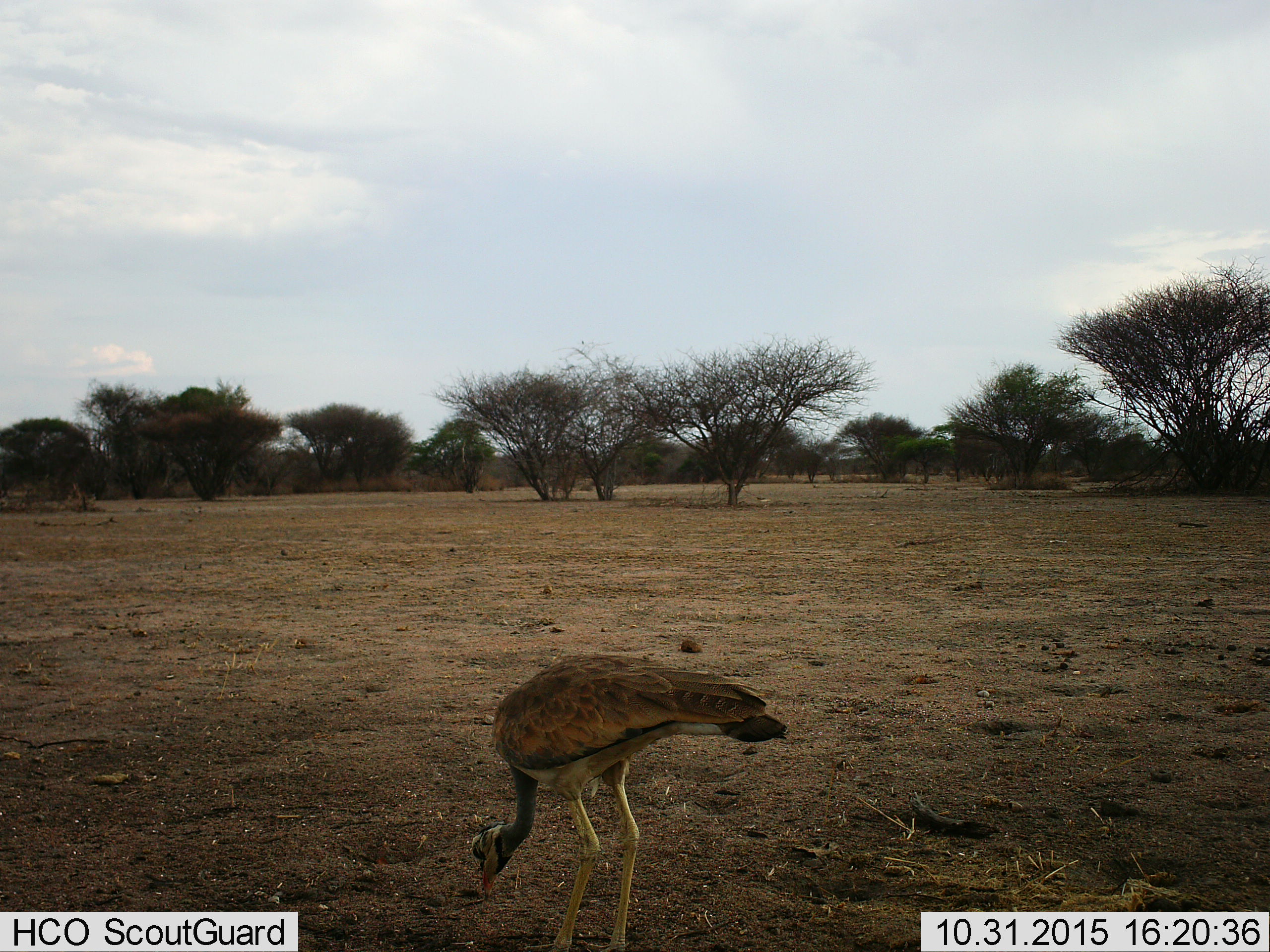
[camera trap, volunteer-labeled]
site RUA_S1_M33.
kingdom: Animalia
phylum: Chordata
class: Aves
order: Otidiformes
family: Otididae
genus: Ardeotis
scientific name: Ardeotis kori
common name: kori bustard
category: bustardkori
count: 1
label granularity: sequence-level